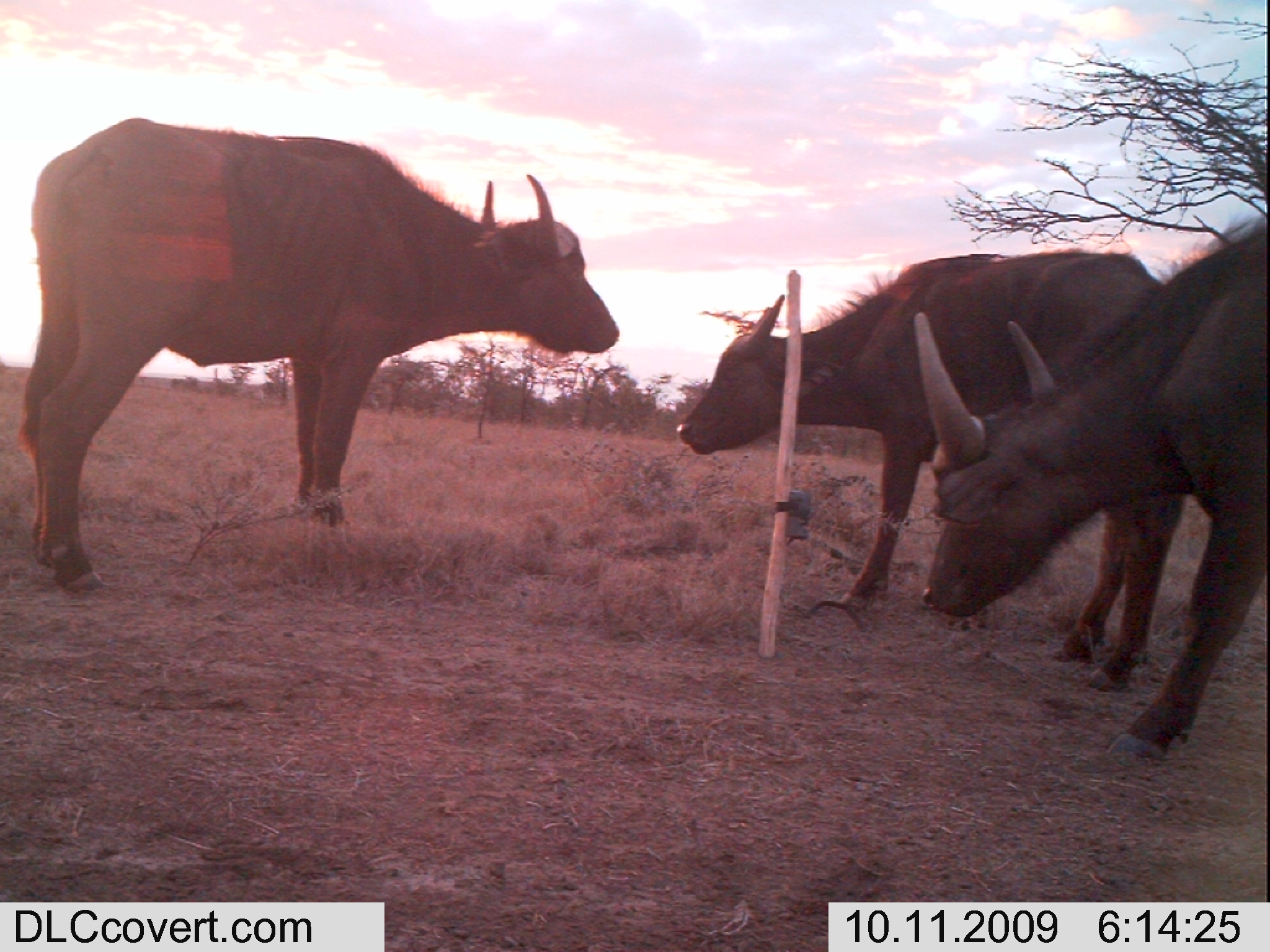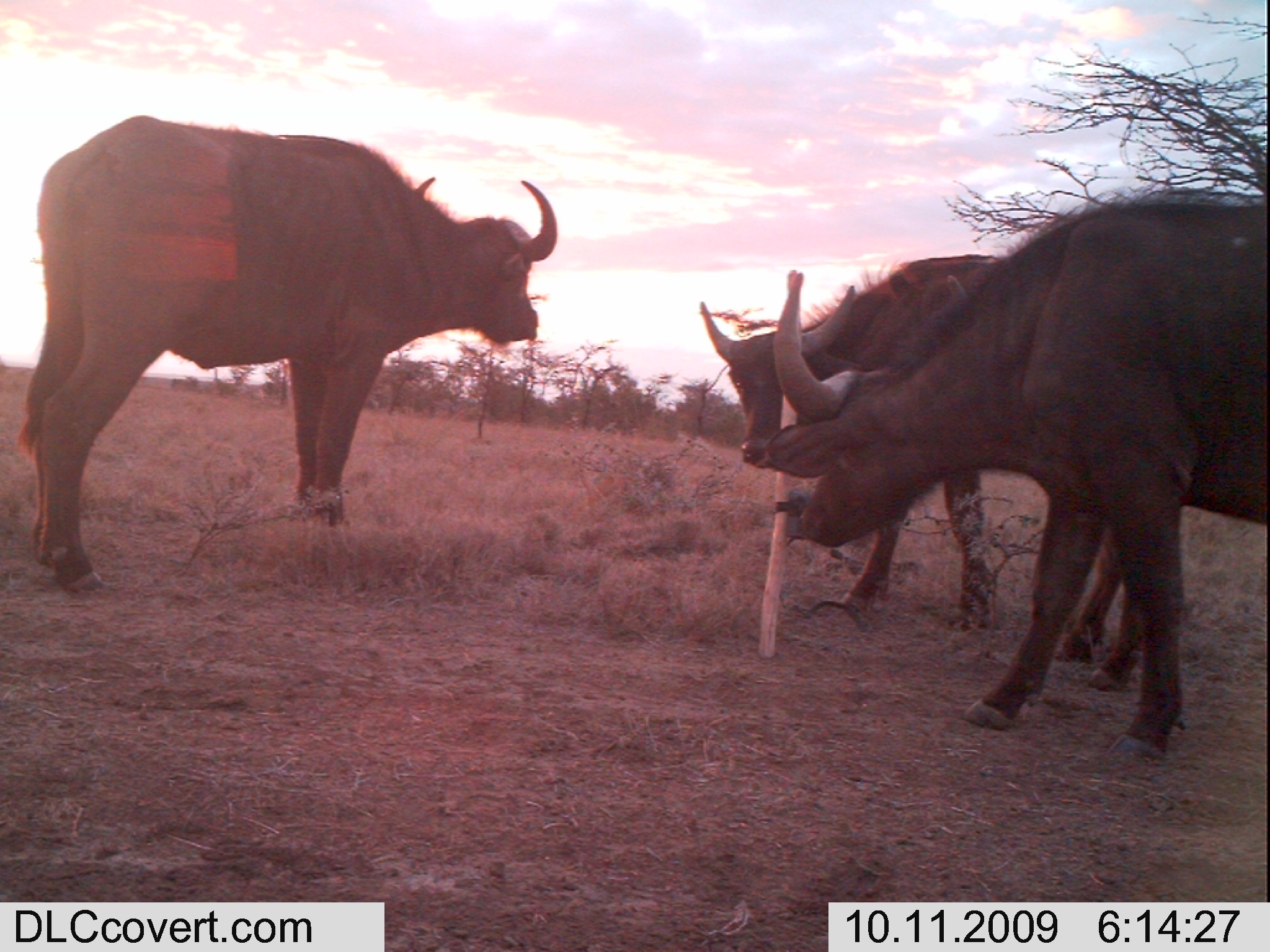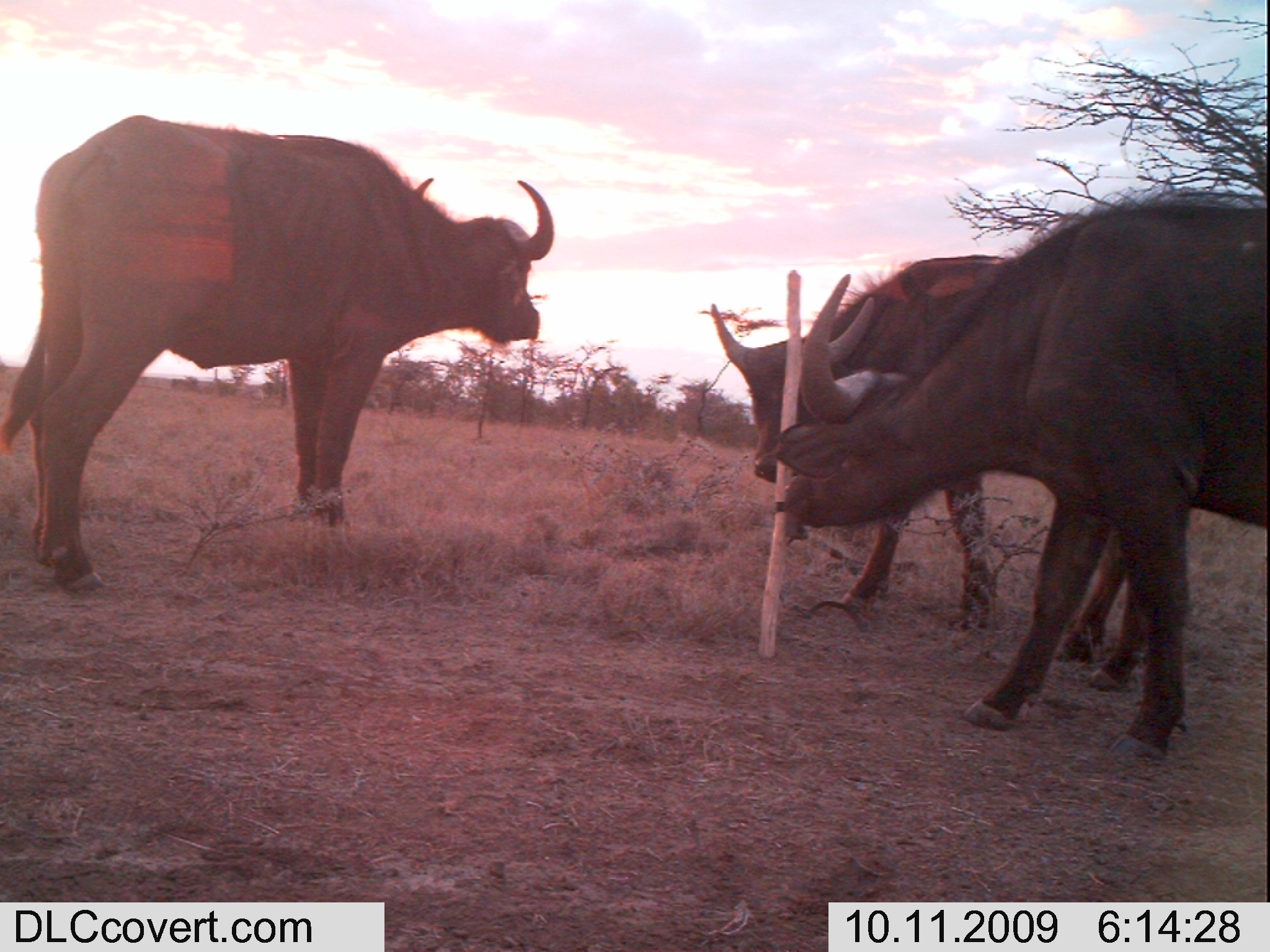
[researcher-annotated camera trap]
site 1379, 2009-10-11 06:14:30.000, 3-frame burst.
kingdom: Animalia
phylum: Chordata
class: Mammalia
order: Artiodactyla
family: Bovidae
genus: Syncerus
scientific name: Syncerus caffer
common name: african buffalo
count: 3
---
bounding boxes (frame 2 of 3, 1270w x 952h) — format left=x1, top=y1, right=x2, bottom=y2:
syncerus caffer: left=759, top=185, right=1270, bottom=765; left=15, top=112, right=558, bottom=595; left=697, top=253, right=1145, bottom=689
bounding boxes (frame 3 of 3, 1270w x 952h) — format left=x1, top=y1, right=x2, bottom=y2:
syncerus caffer: left=767, top=185, right=1270, bottom=765; left=0, top=112, right=558, bottom=595; left=704, top=253, right=1145, bottom=689